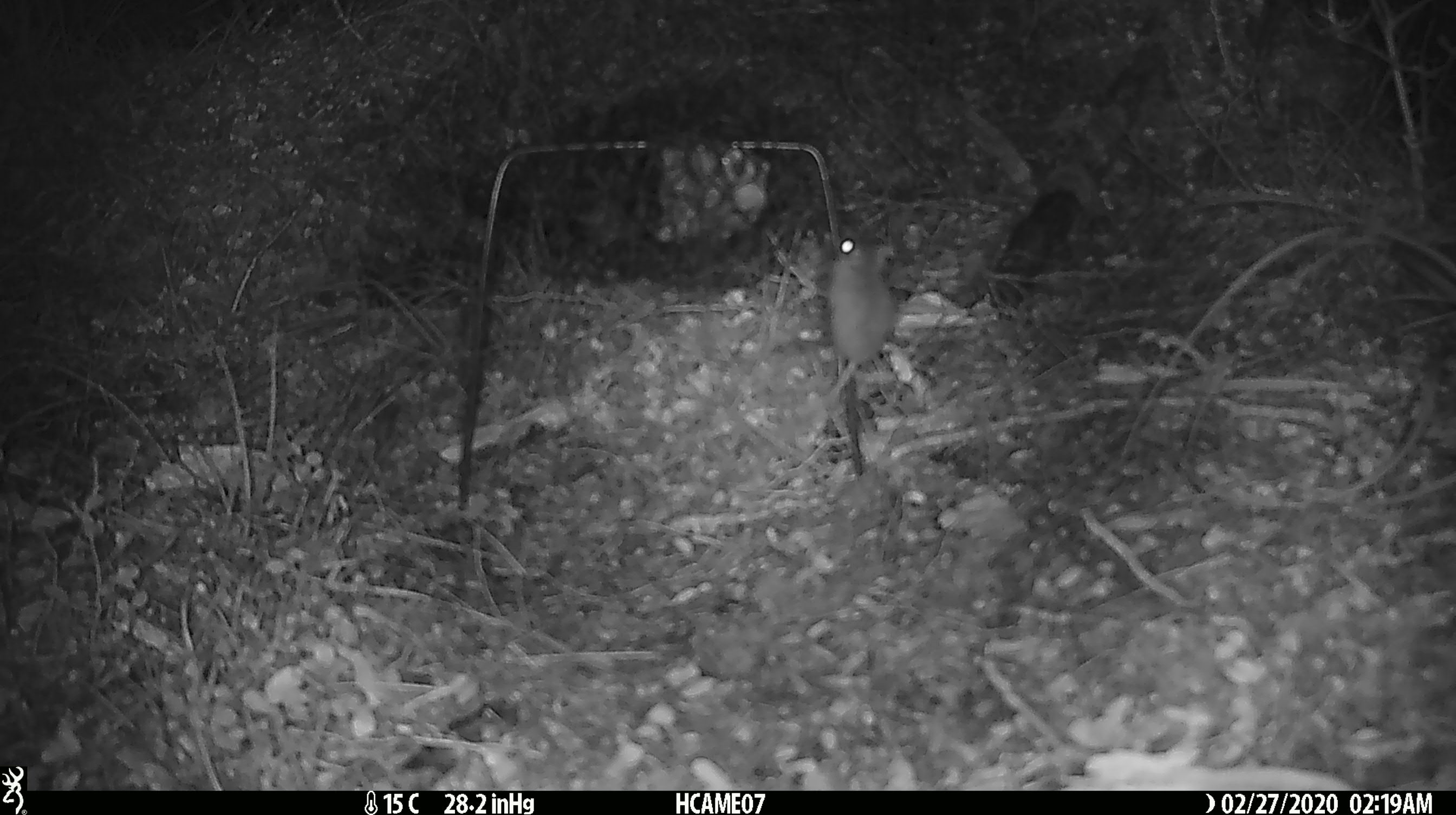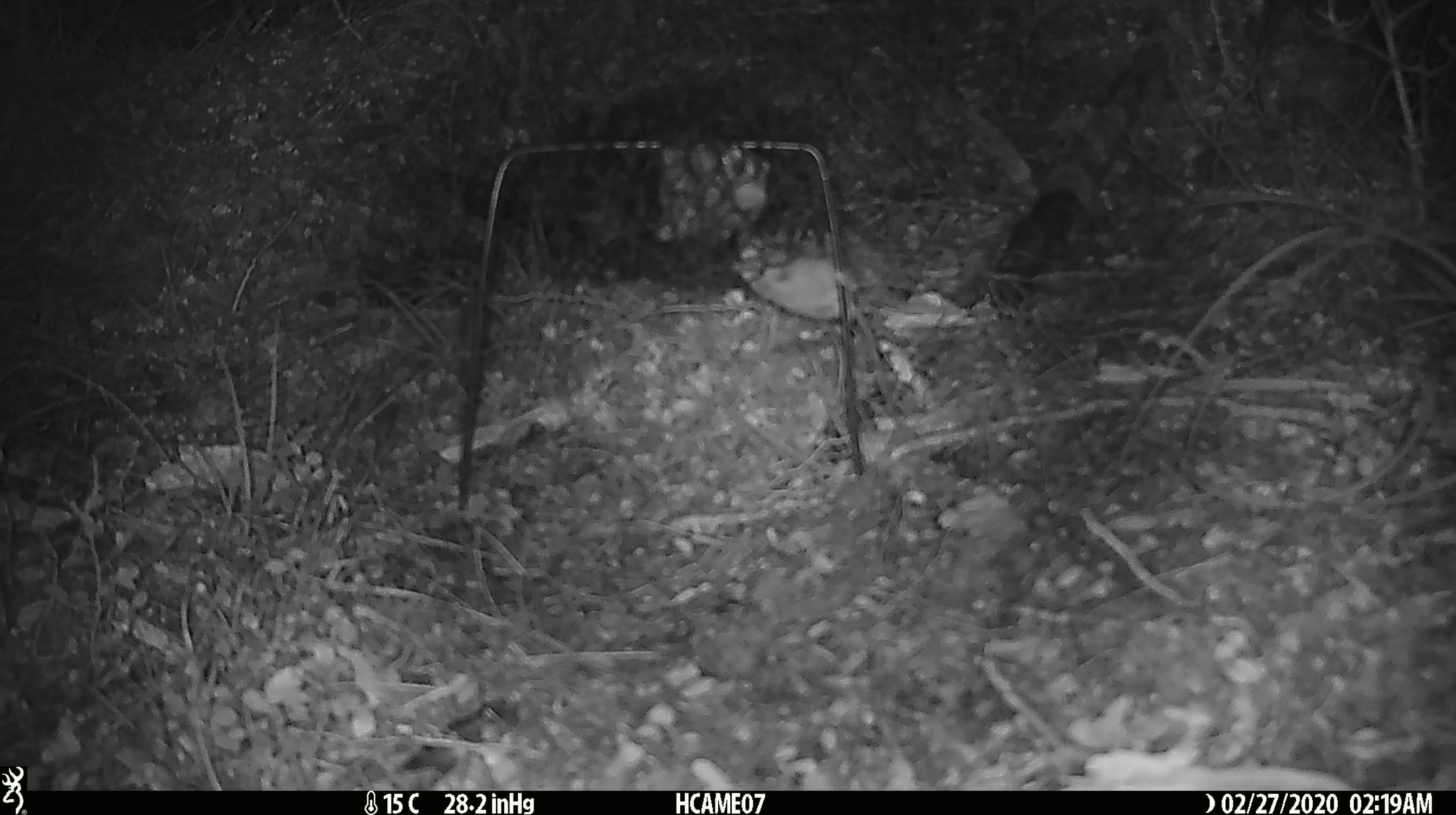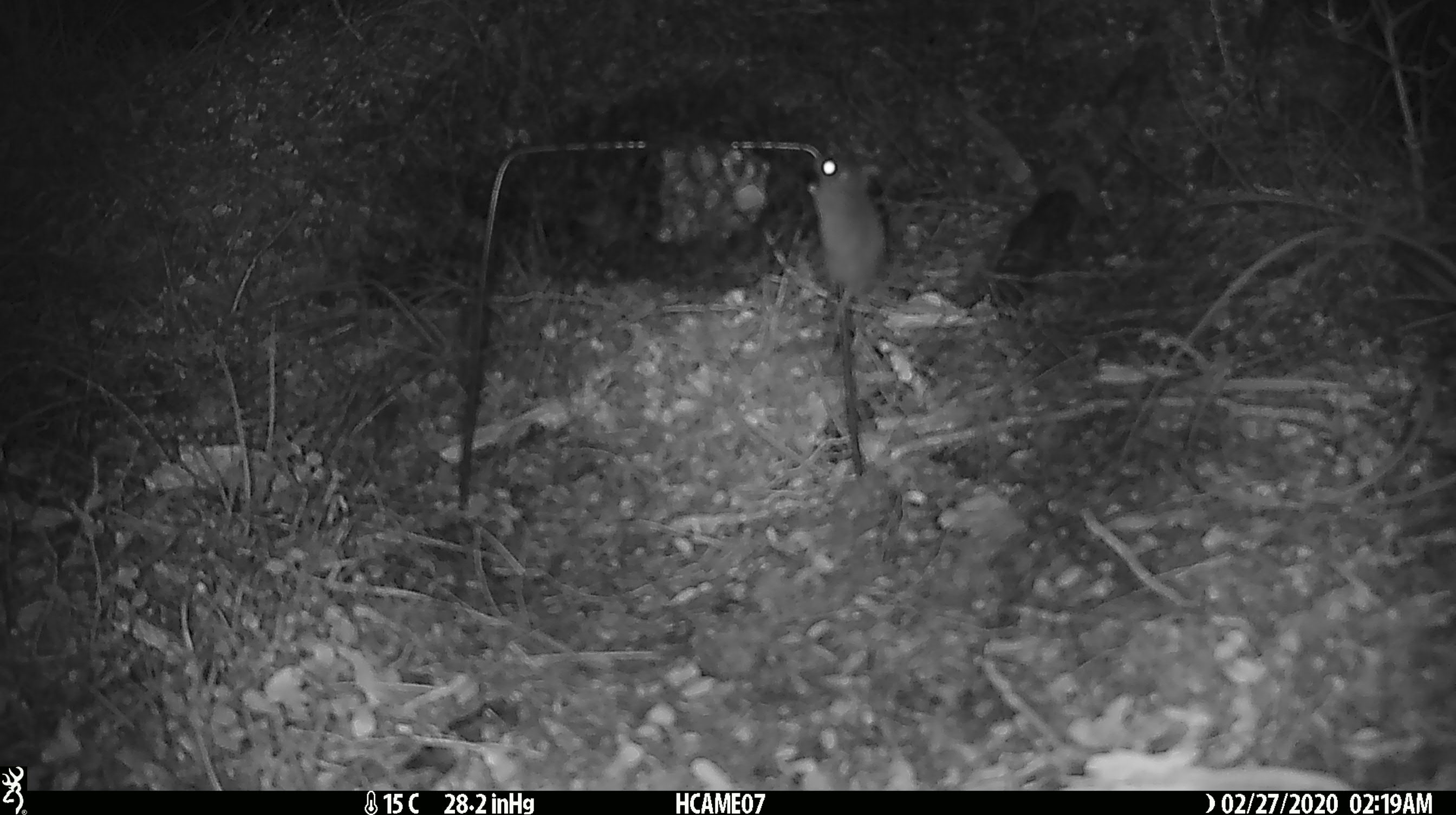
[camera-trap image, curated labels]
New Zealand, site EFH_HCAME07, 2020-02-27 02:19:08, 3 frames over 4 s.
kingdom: Animalia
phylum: Chordata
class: Mammalia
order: Rodentia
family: Muridae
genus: Mus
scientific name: Mus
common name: mouse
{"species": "mouse (Mus)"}